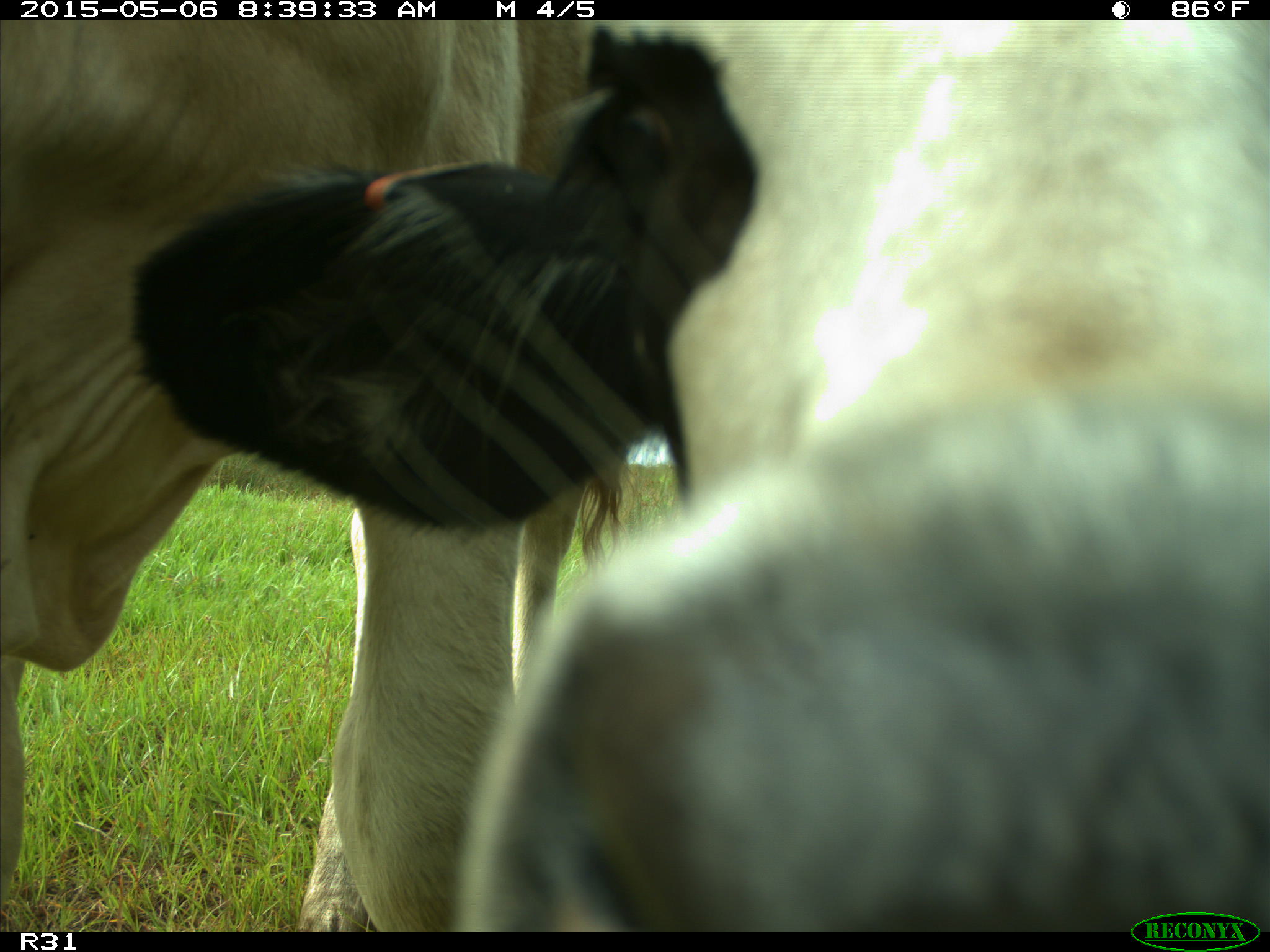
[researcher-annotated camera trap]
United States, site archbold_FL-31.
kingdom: Animalia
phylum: Chordata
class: Mammalia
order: Artiodactyla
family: Bovidae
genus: Bos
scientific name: Bos taurus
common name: domestic cow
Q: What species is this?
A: Bos taurus (domestic cow).